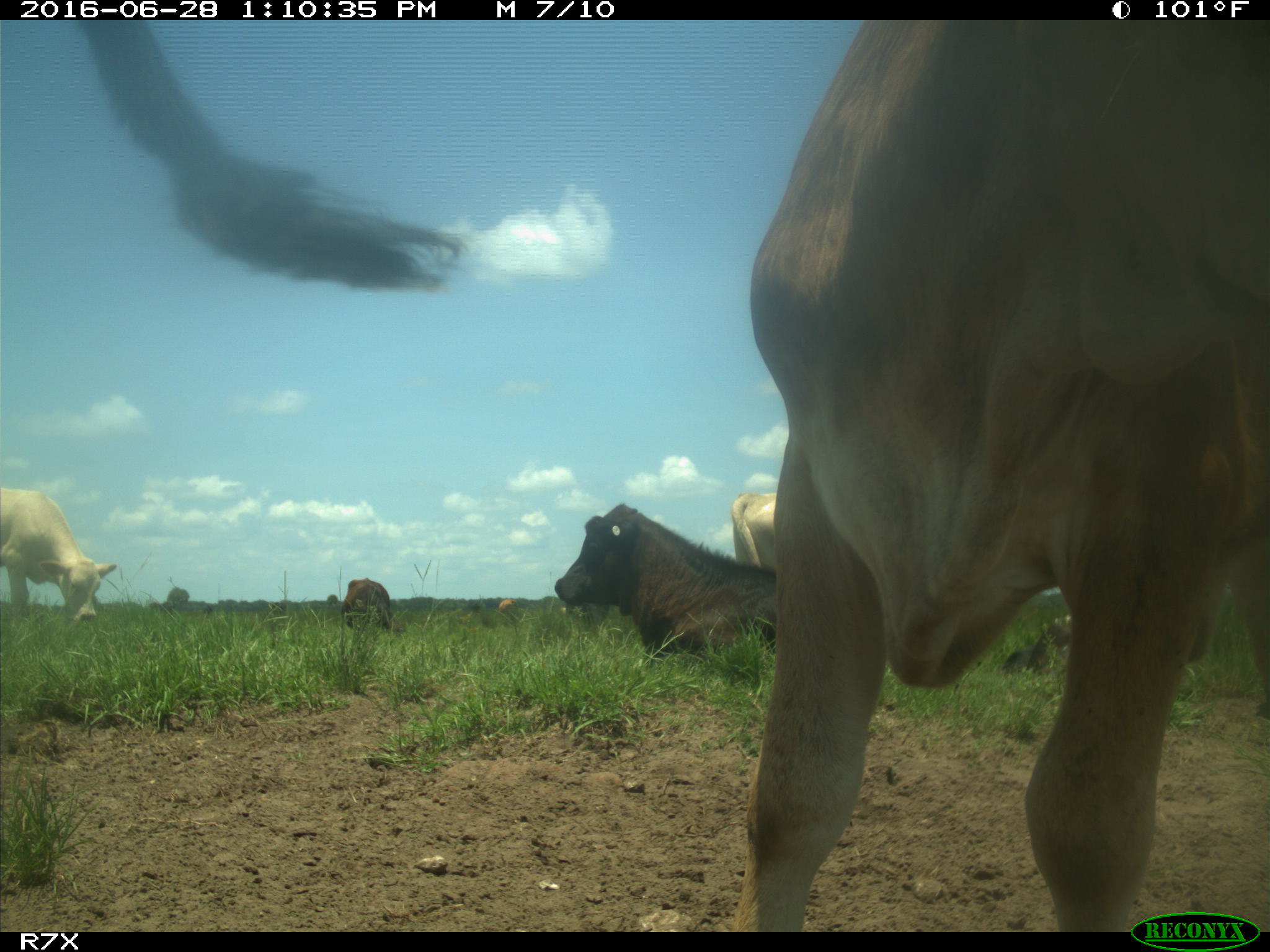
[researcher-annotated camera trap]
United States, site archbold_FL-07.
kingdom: Animalia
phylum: Chordata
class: Mammalia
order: Artiodactyla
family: Bovidae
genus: Bos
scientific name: Bos taurus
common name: domestic cow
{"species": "Bos taurus (domestic cow)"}